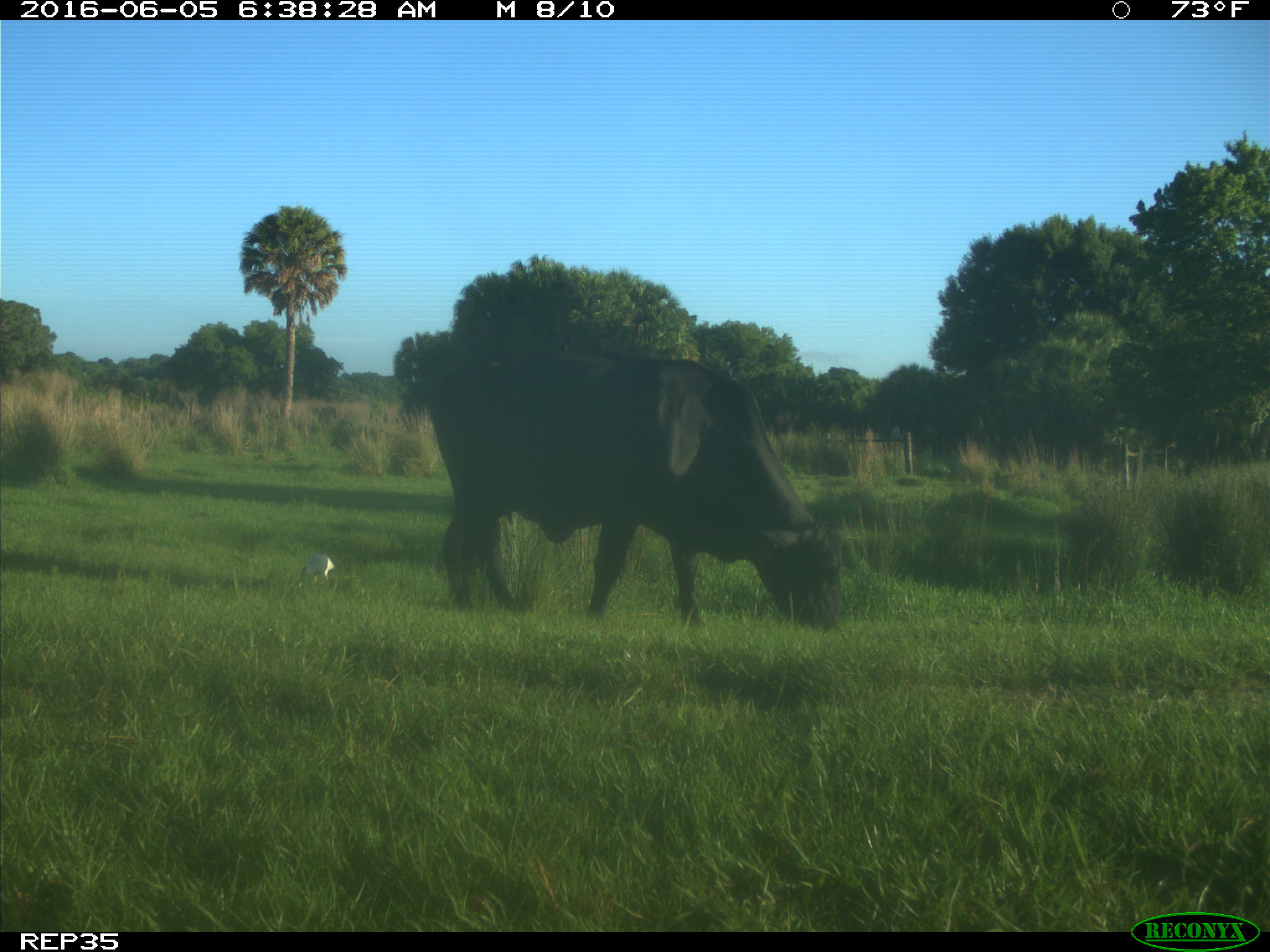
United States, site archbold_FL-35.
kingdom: Animalia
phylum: Chordata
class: Mammalia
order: Artiodactyla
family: Bovidae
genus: Bos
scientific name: Bos taurus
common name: domestic cow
Bos taurus (domestic cow).